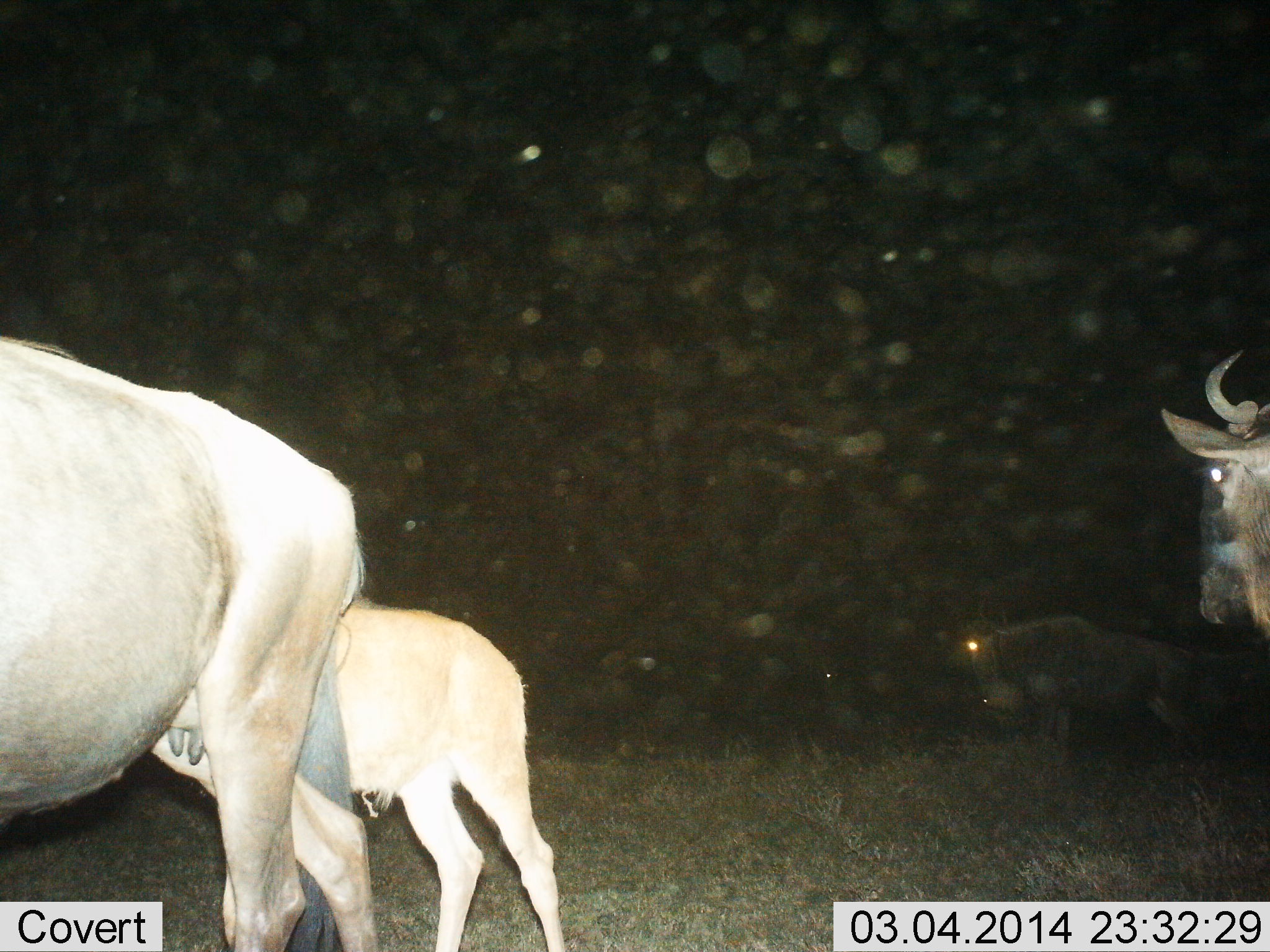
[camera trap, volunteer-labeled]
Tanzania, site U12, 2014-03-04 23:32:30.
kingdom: Animalia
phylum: Chordata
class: Mammalia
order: Artiodactyla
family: Bovidae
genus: Connochaetes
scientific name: Connochaetes taurinus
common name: blue wildebeest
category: wildebeest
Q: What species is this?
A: Wildebeest (blue wildebeest) (Connochaetes taurinus).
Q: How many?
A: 4.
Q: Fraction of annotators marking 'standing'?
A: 70%.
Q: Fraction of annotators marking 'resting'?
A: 0%.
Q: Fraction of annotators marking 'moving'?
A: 40%.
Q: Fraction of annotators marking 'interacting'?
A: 0%.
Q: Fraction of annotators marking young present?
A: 70%.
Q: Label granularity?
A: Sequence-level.